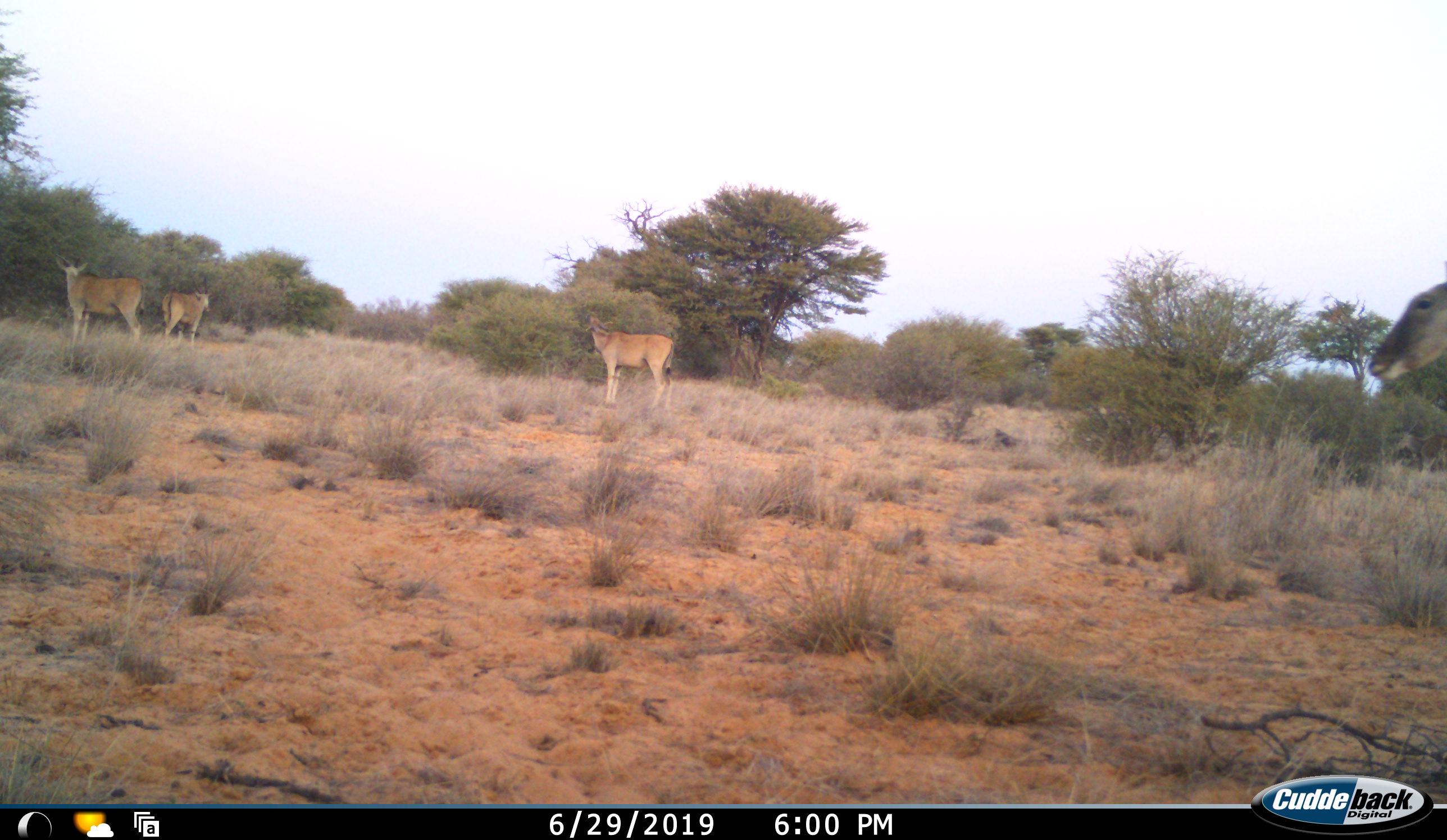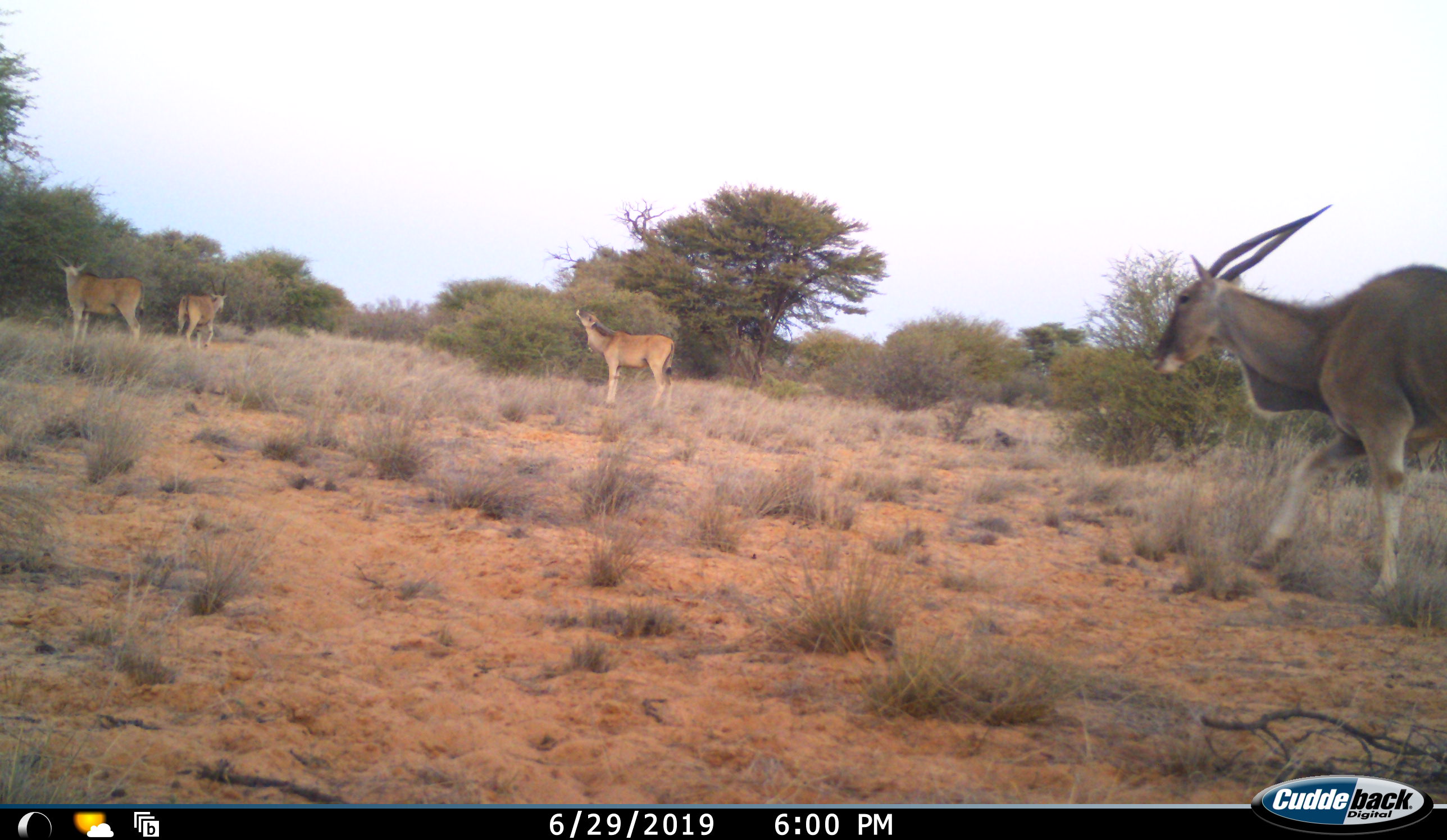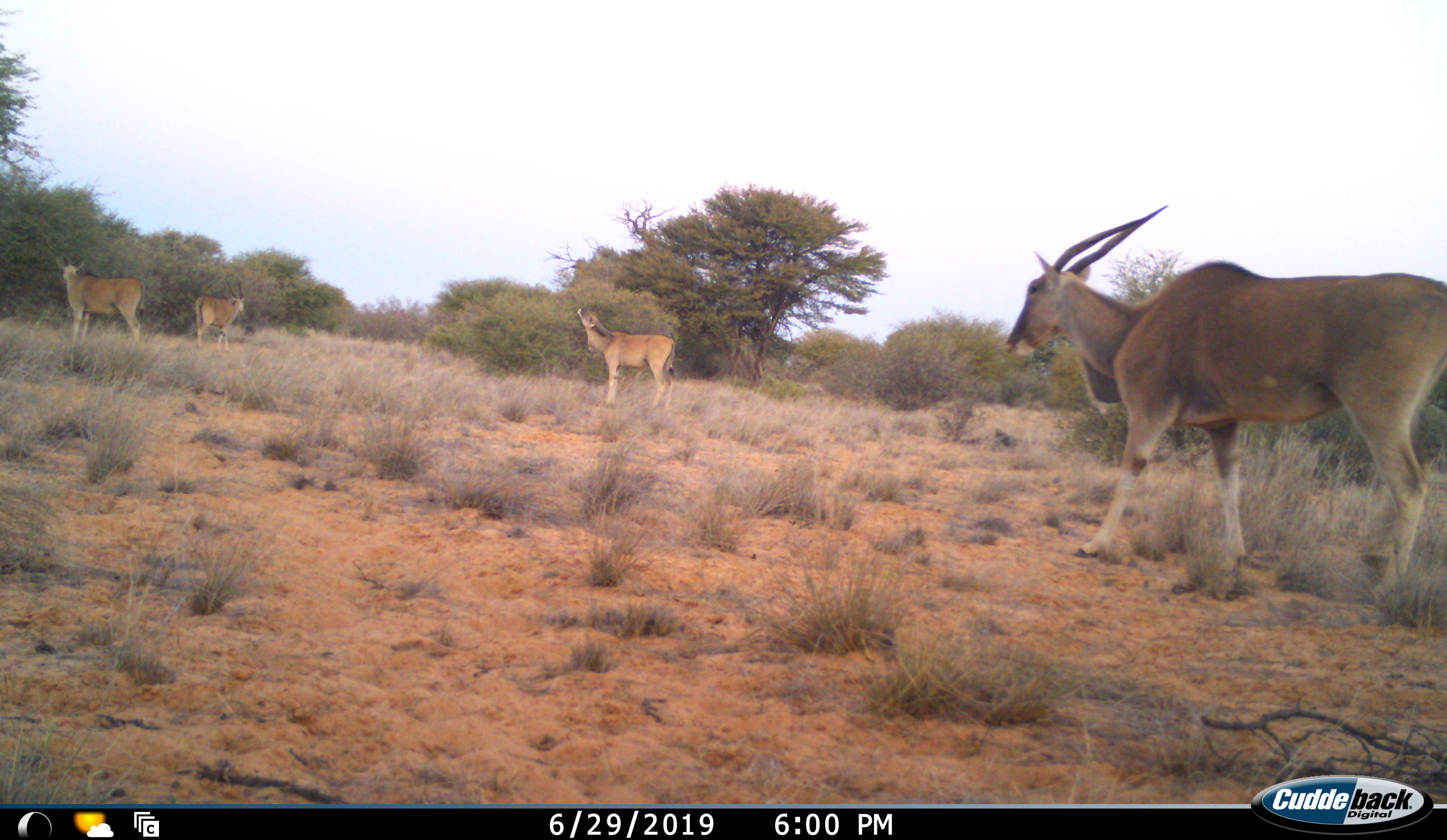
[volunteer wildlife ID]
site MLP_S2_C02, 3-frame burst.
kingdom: Animalia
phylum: Chordata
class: Mammalia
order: Artiodactyla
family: Bovidae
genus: Tragelaphus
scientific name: Tragelaphus oryx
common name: eland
Eland (Tragelaphus oryx), count 4. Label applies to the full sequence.